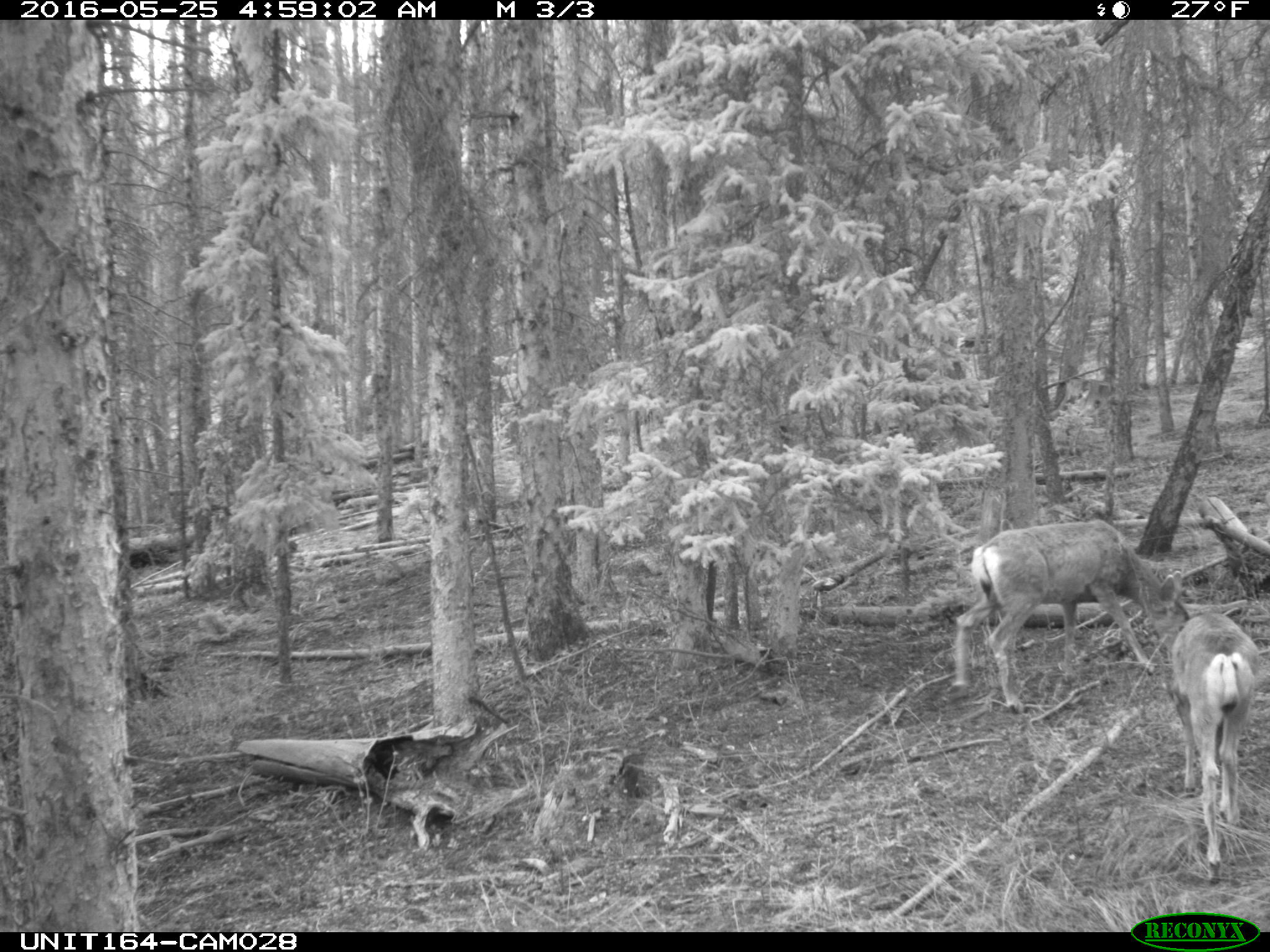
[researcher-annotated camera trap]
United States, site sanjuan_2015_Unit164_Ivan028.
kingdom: Animalia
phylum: Chordata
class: Mammalia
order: Artiodactyla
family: Cervidae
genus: Odocoileus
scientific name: Odocoileus hemionus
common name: mule deer